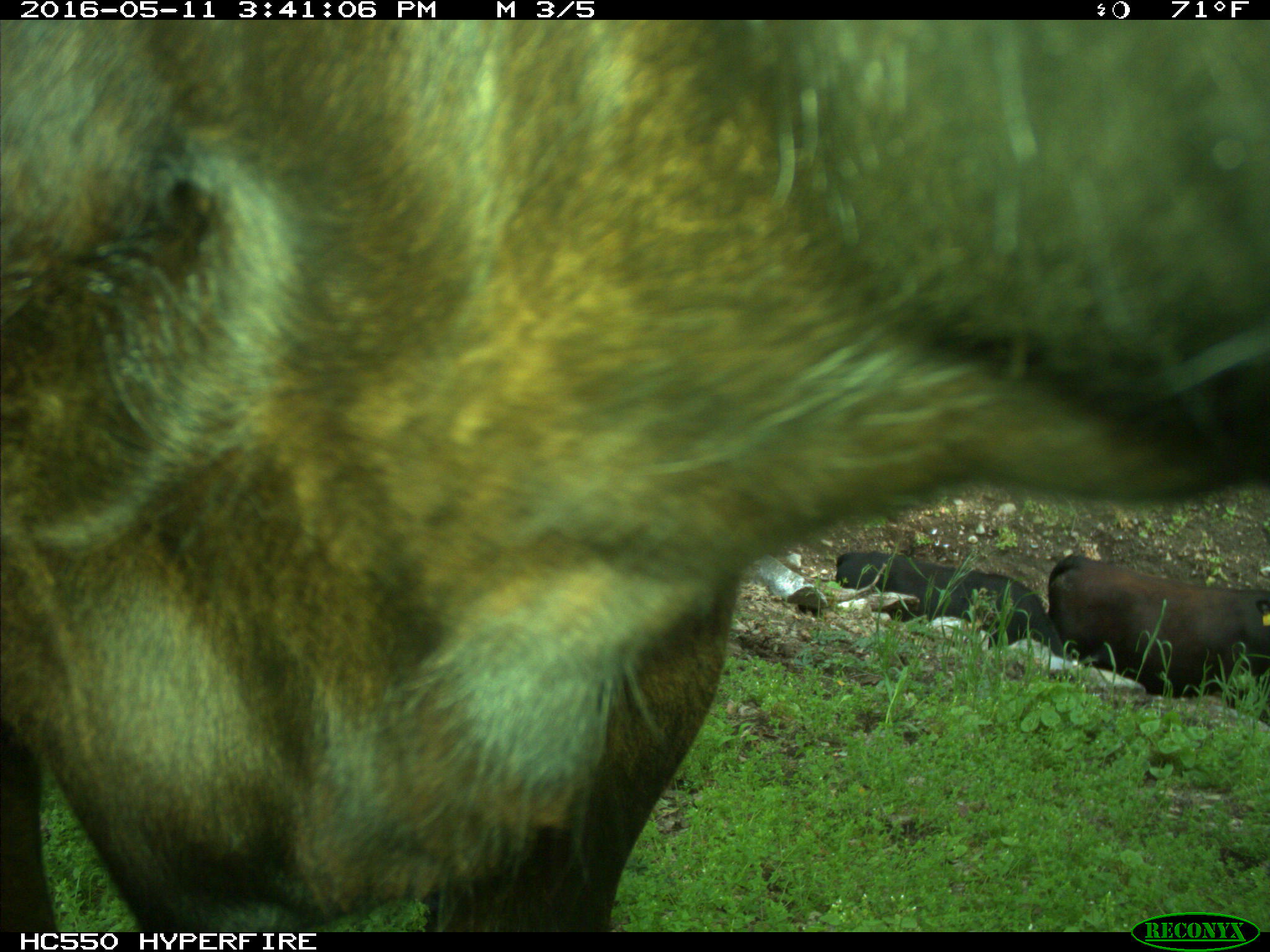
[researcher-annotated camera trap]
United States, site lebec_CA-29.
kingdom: Animalia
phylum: Chordata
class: Mammalia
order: Artiodactyla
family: Bovidae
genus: Bos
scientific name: Bos taurus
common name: domestic cow